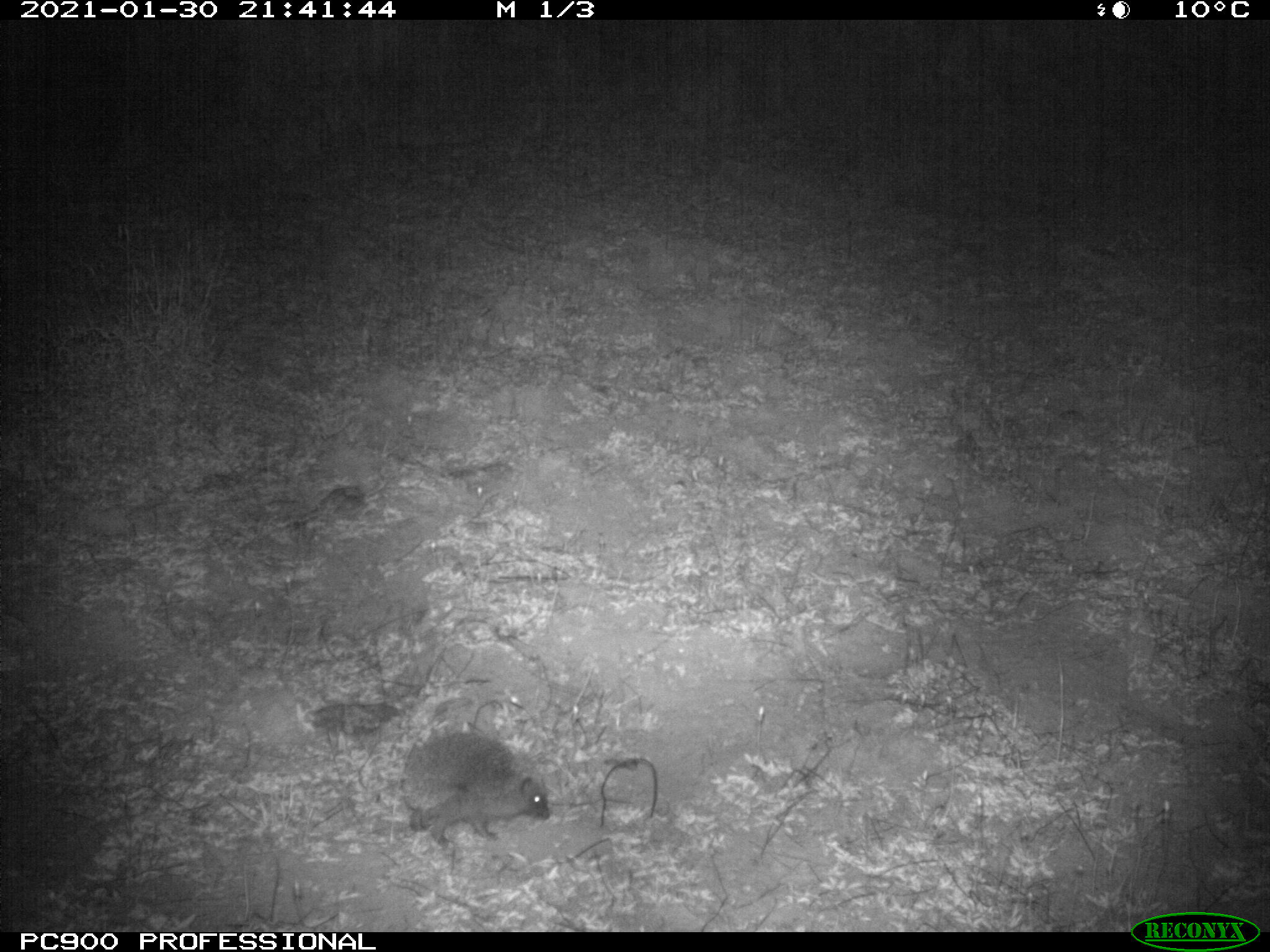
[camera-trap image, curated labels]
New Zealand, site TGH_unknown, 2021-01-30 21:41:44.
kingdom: Animalia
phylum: Chordata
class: Mammalia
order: Eulipotyphla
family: Erinaceidae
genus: Erinaceus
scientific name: Erinaceus europaeus europaeus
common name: european hedgehog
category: hedgehog